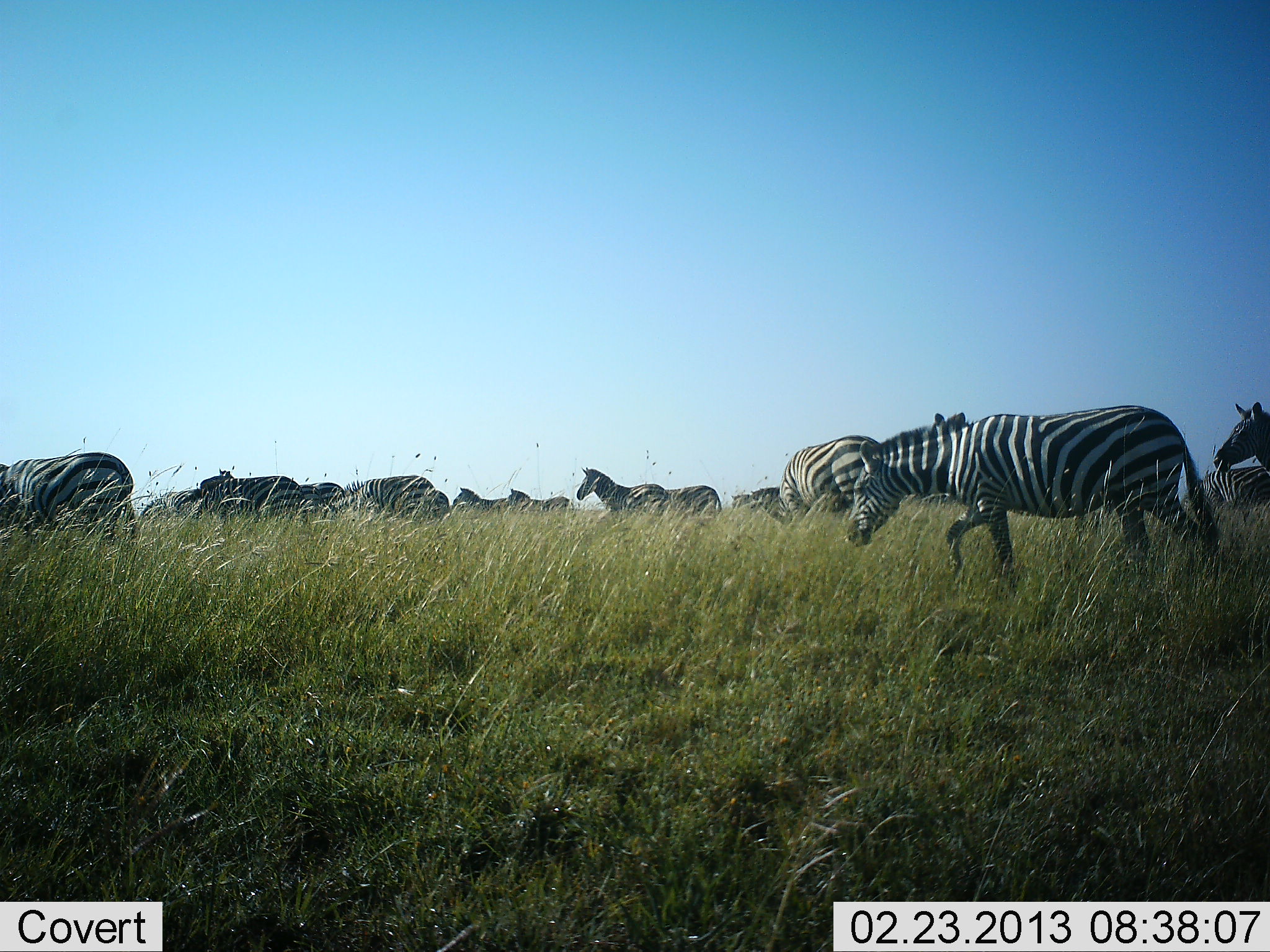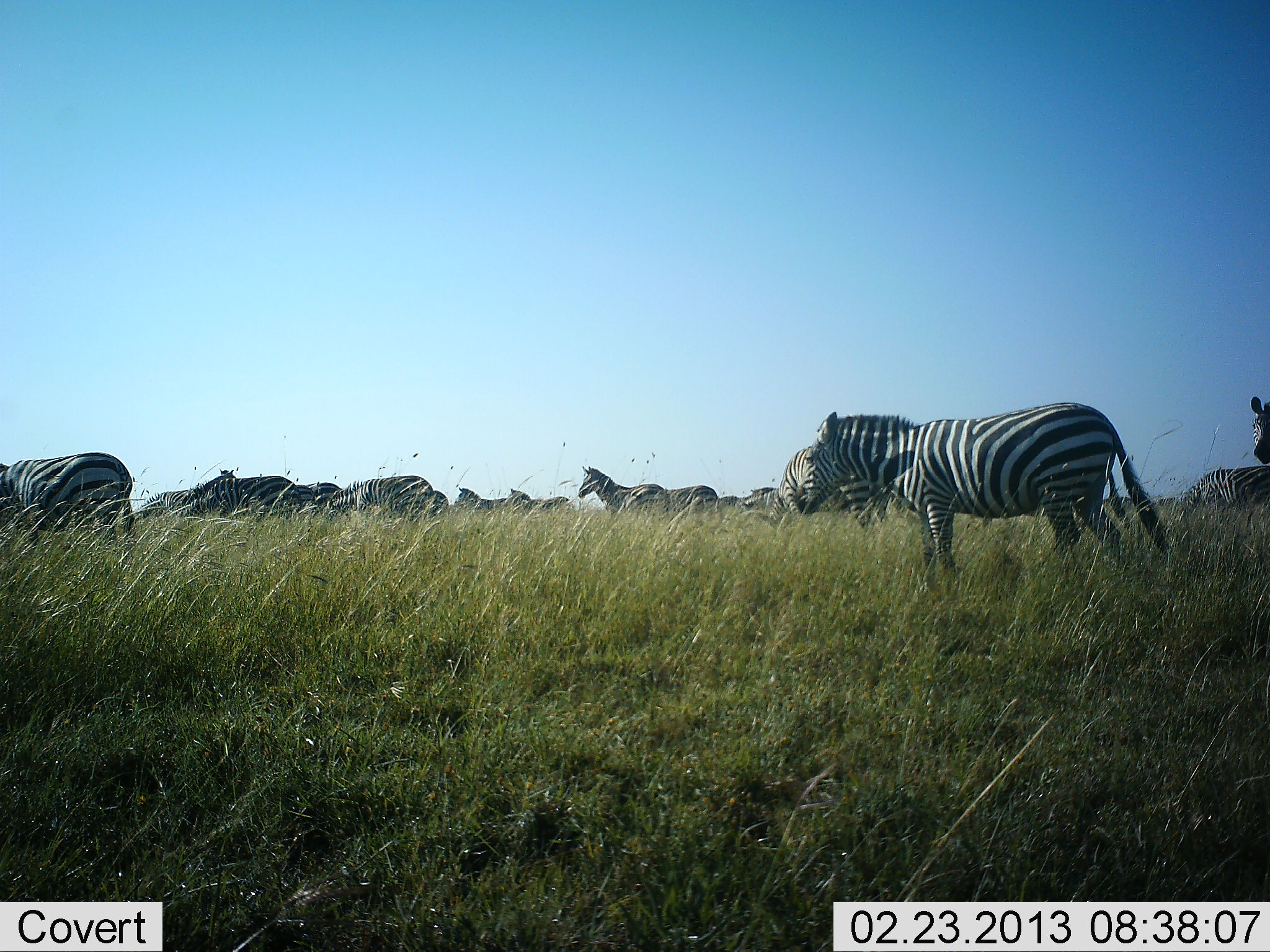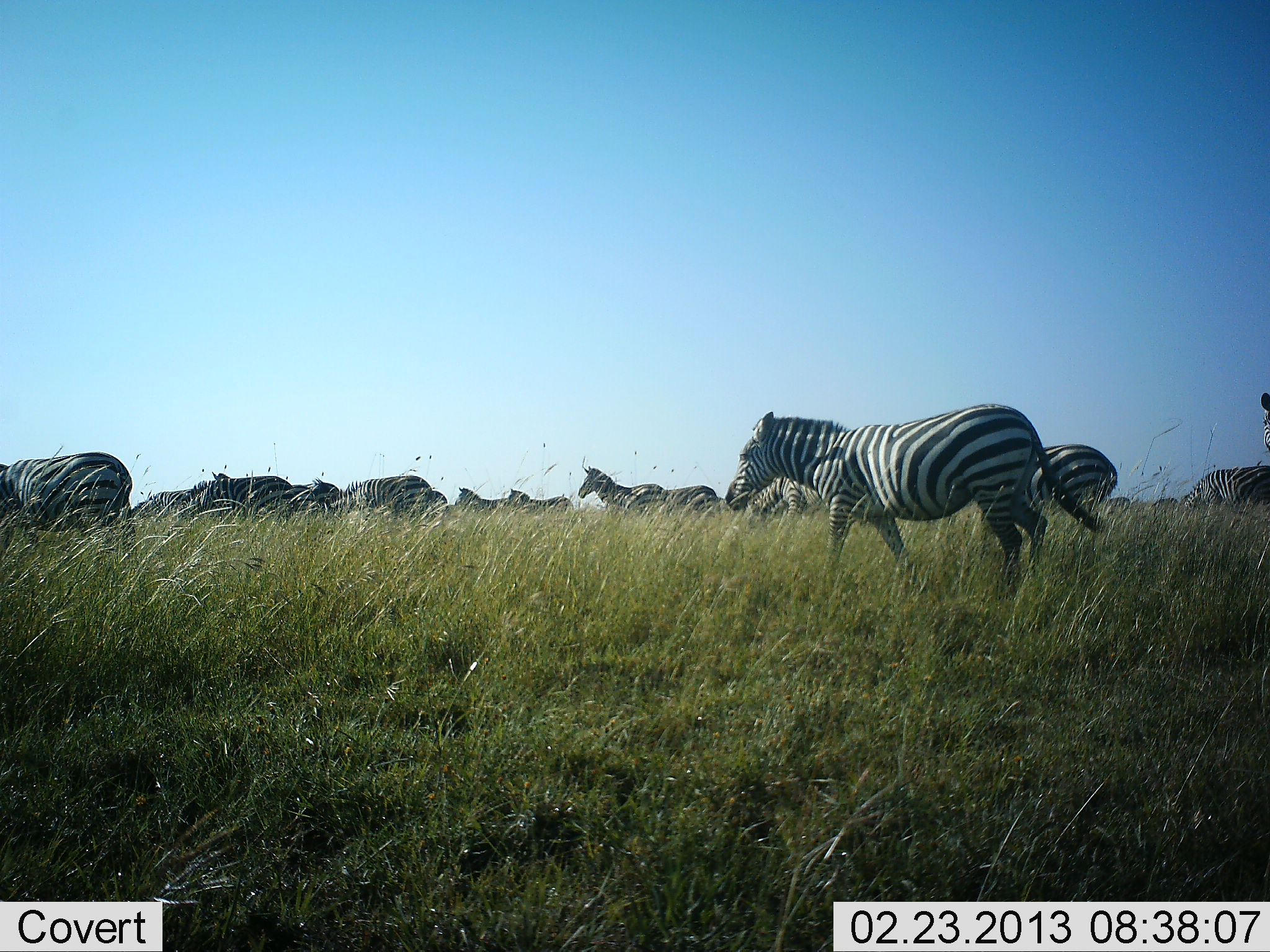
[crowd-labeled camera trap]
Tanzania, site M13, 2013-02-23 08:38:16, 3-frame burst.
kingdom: Animalia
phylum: Chordata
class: Mammalia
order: Perissodactyla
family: Equidae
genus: Equus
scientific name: Equus quagga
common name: plains zebra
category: zebra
Zebra (plains zebra) (Equus quagga), count 11-50. Behavior (volunteer vote fractions): standing 65%, resting 0%, moving 71%, interacting 0%. Young present (vote fraction): 0%. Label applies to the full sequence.